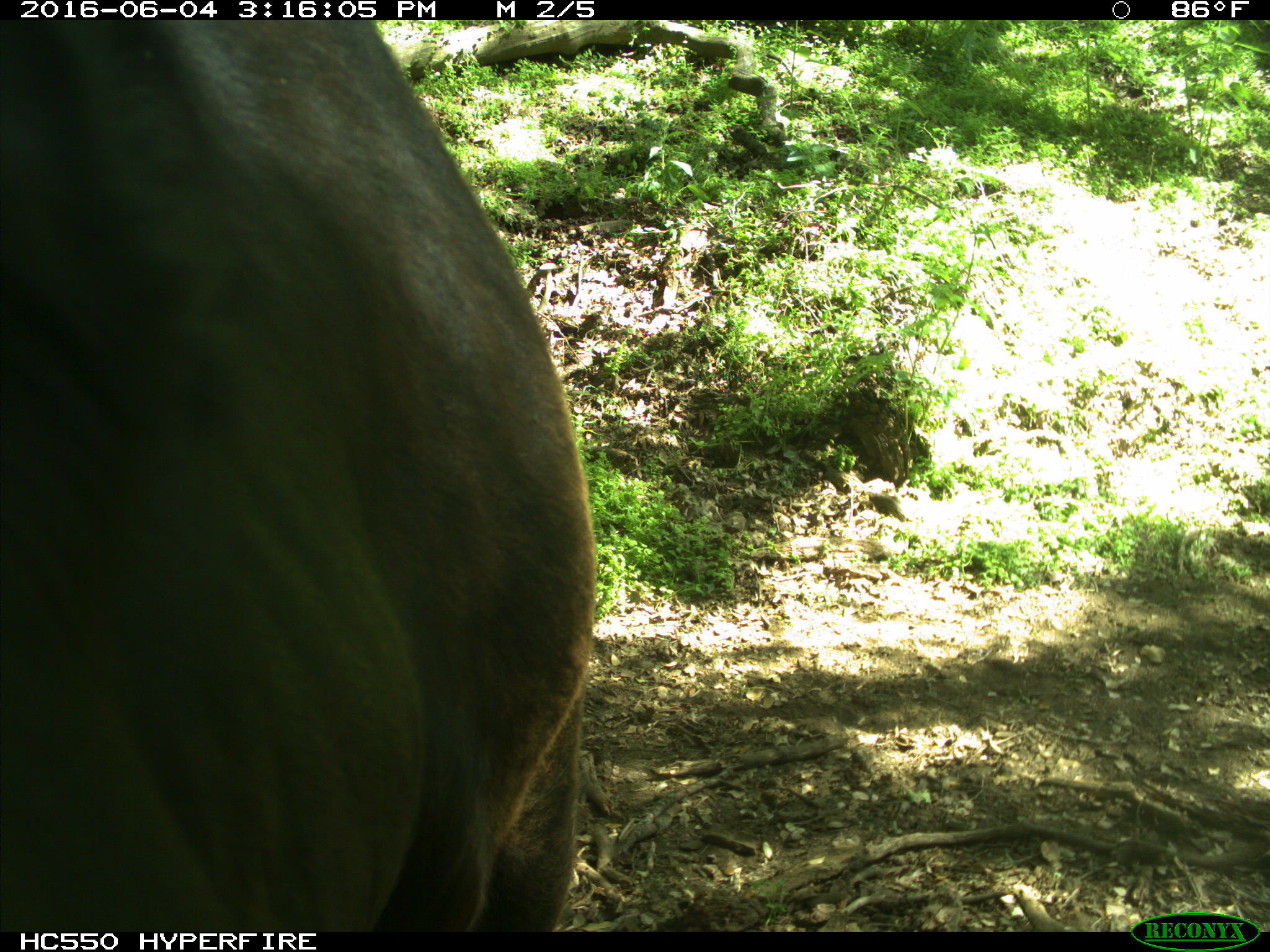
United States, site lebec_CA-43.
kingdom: Animalia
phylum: Chordata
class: Mammalia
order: Artiodactyla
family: Bovidae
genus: Bos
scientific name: Bos taurus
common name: domestic cow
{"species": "Bos taurus (domestic cow)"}